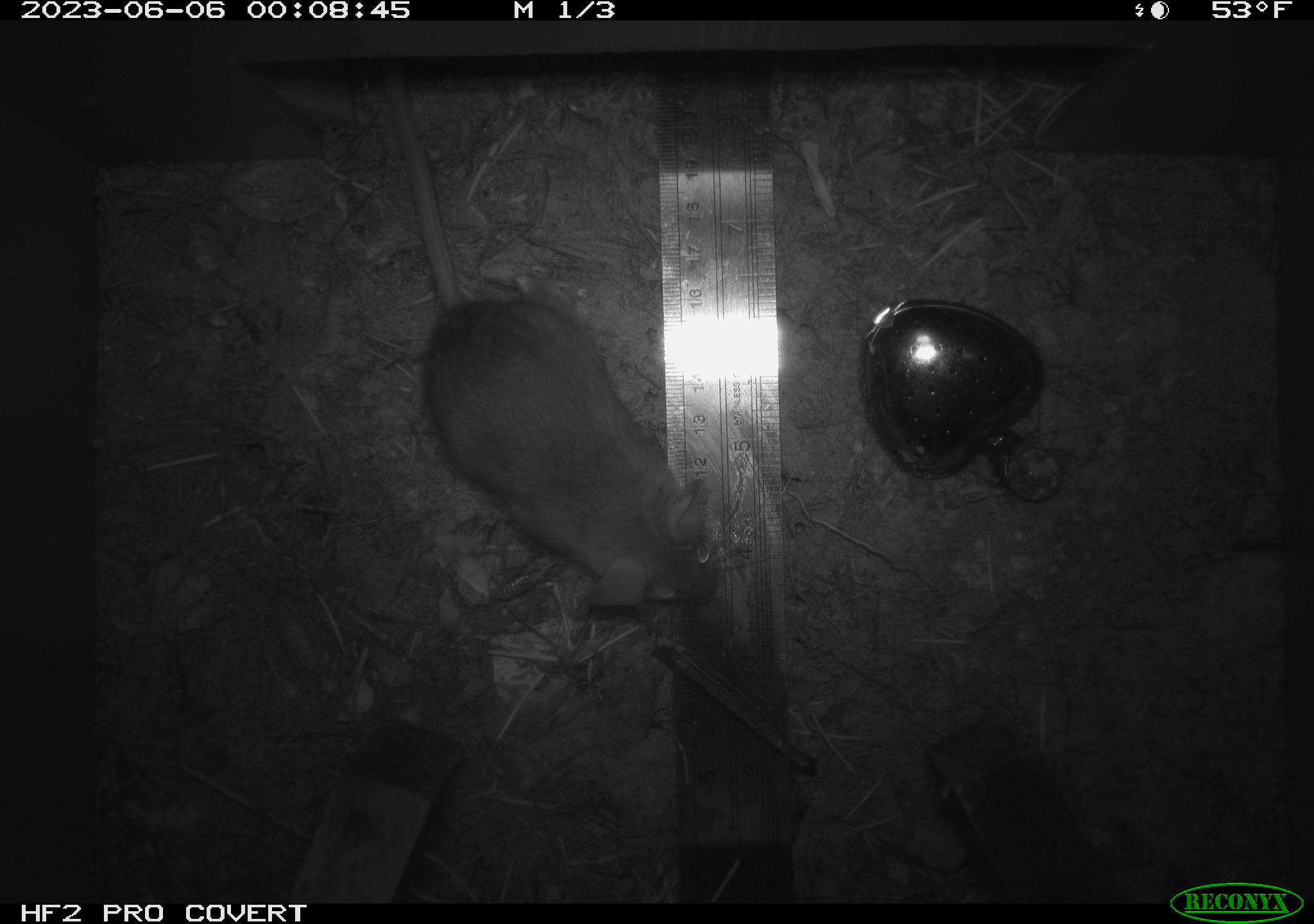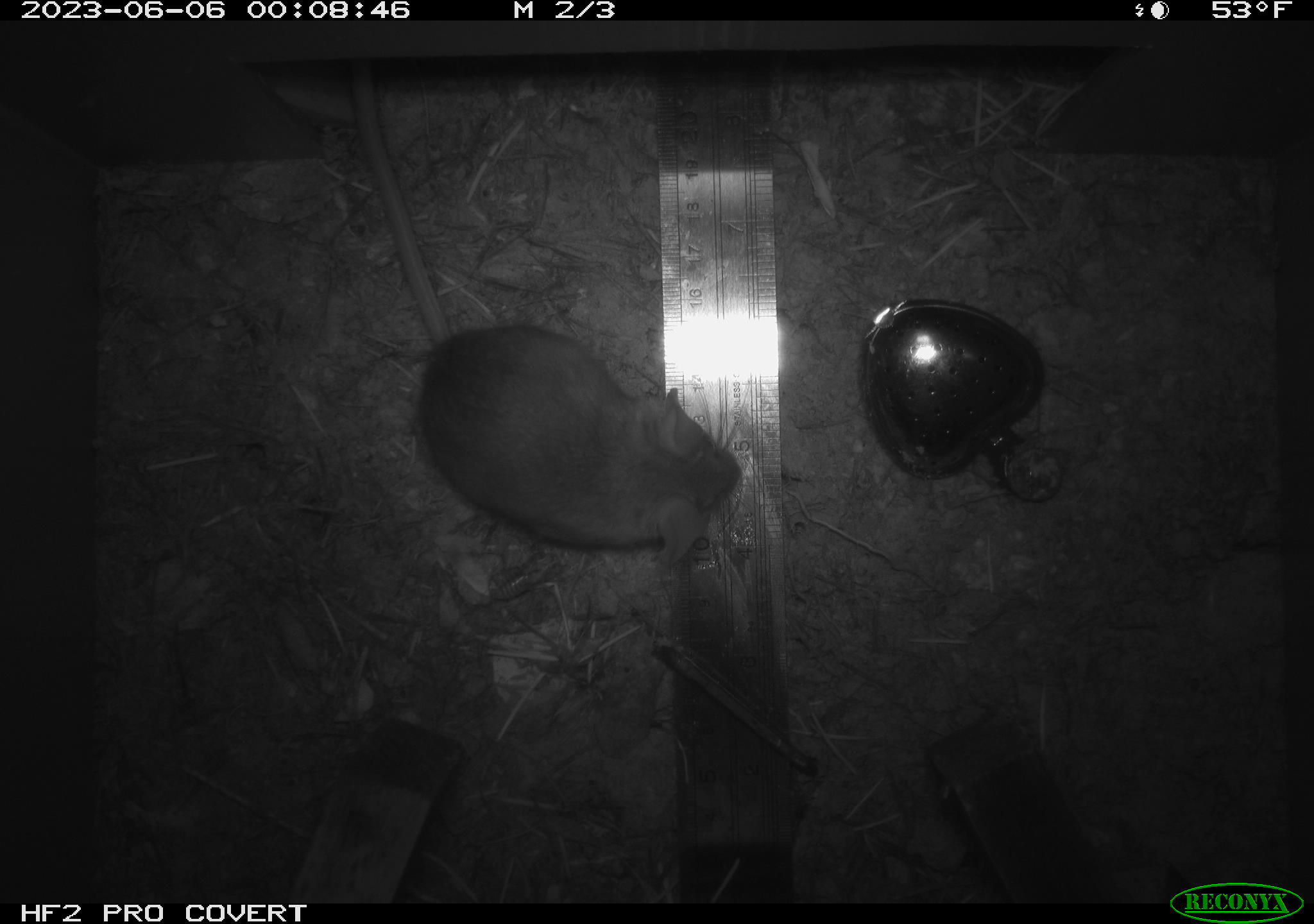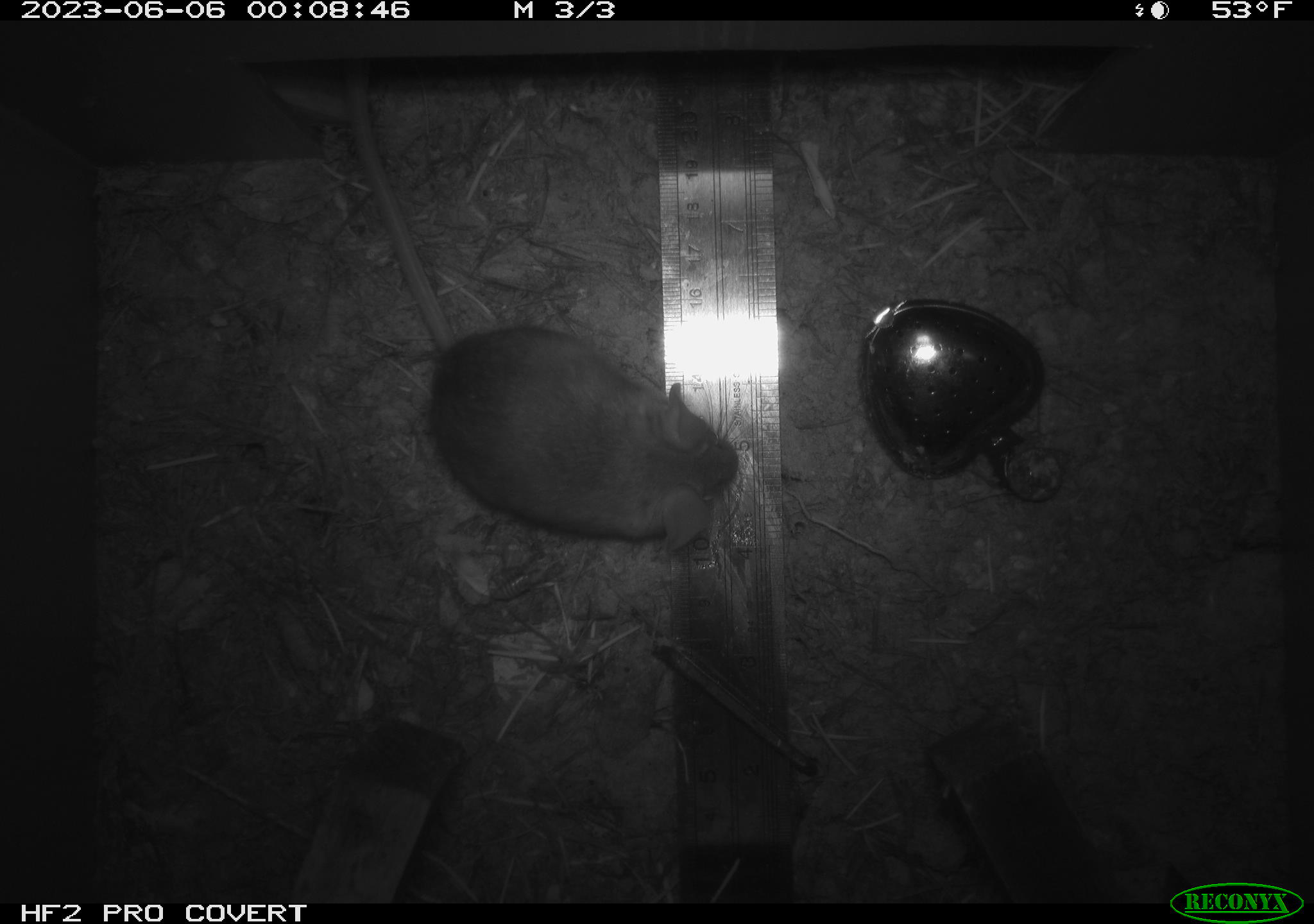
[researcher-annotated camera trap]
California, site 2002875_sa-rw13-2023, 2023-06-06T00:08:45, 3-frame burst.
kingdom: Animalia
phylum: Chordata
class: Mammalia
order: Rodentia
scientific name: Rodentia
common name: mouse species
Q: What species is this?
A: Mouse species (Rodentia).